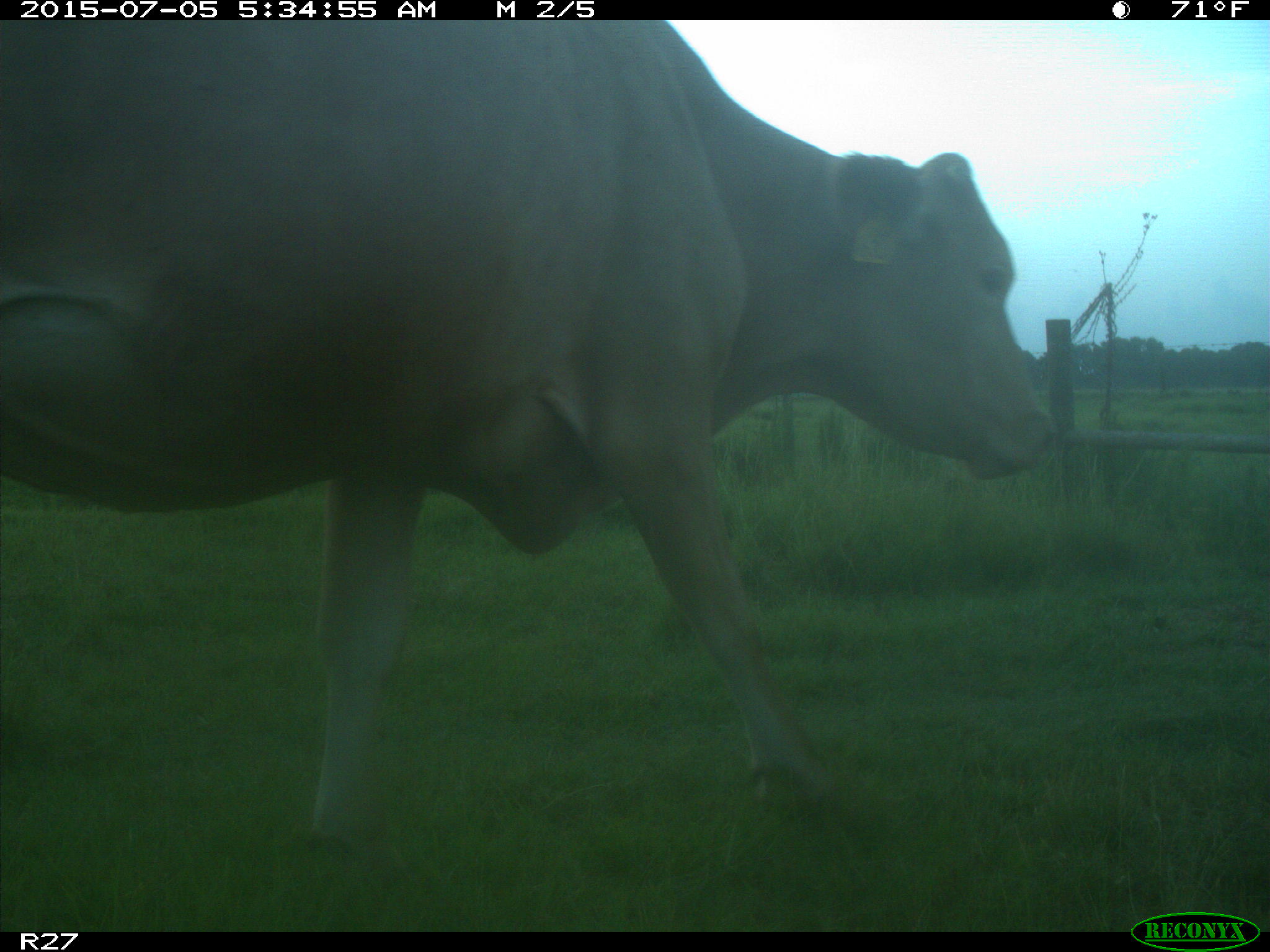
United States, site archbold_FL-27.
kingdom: Animalia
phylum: Chordata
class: Mammalia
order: Artiodactyla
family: Bovidae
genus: Bos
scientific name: Bos taurus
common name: domestic cow